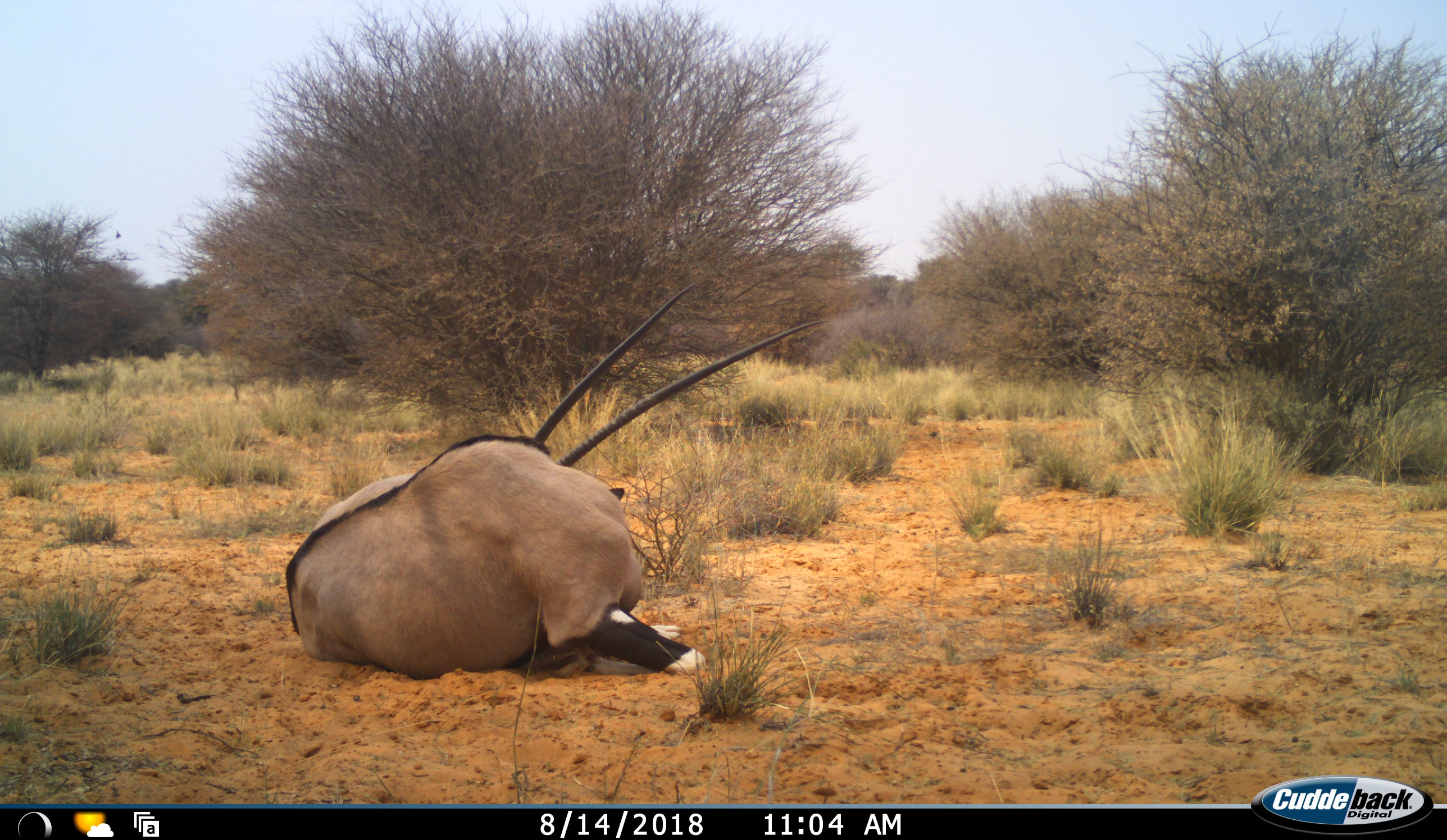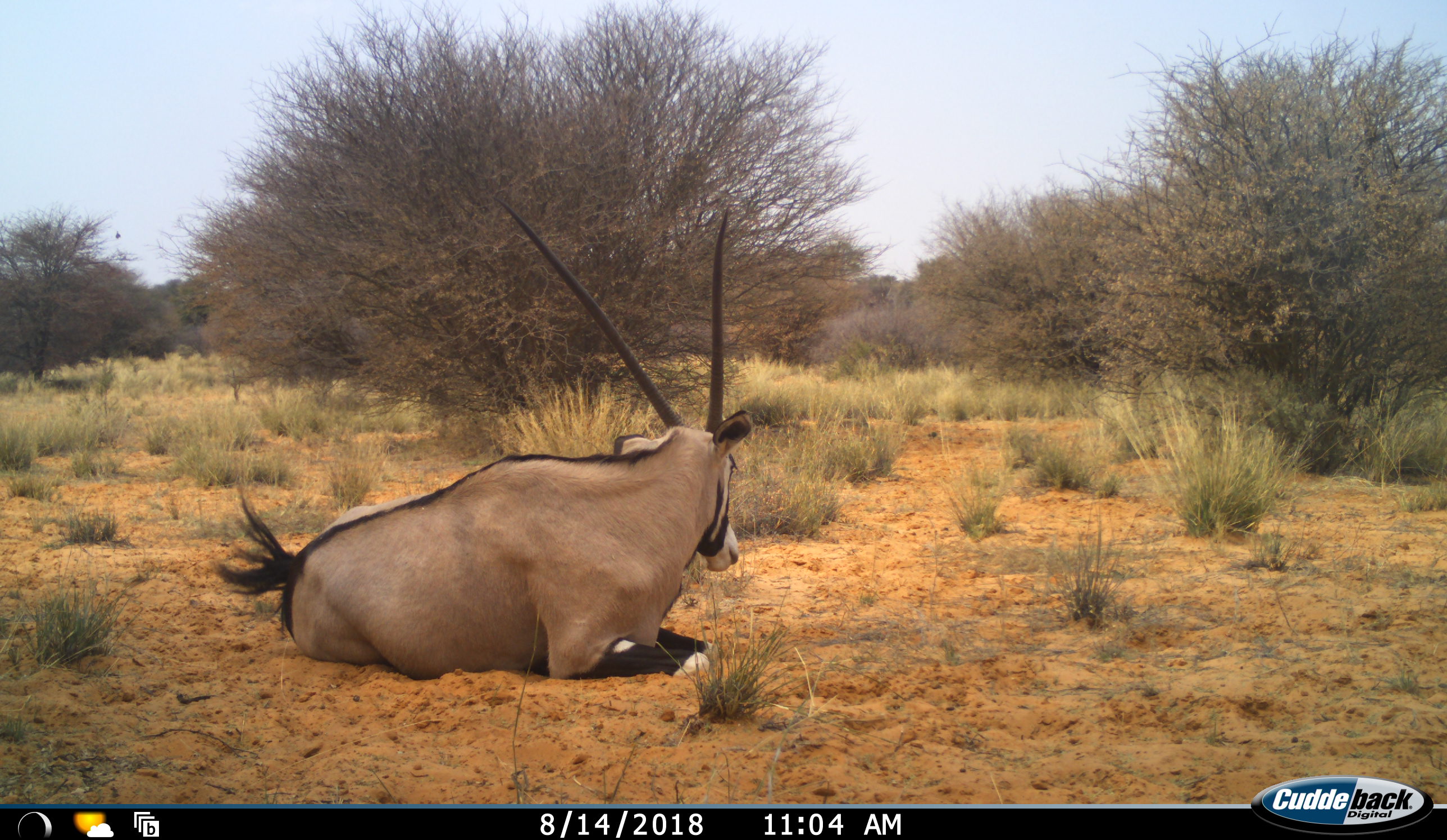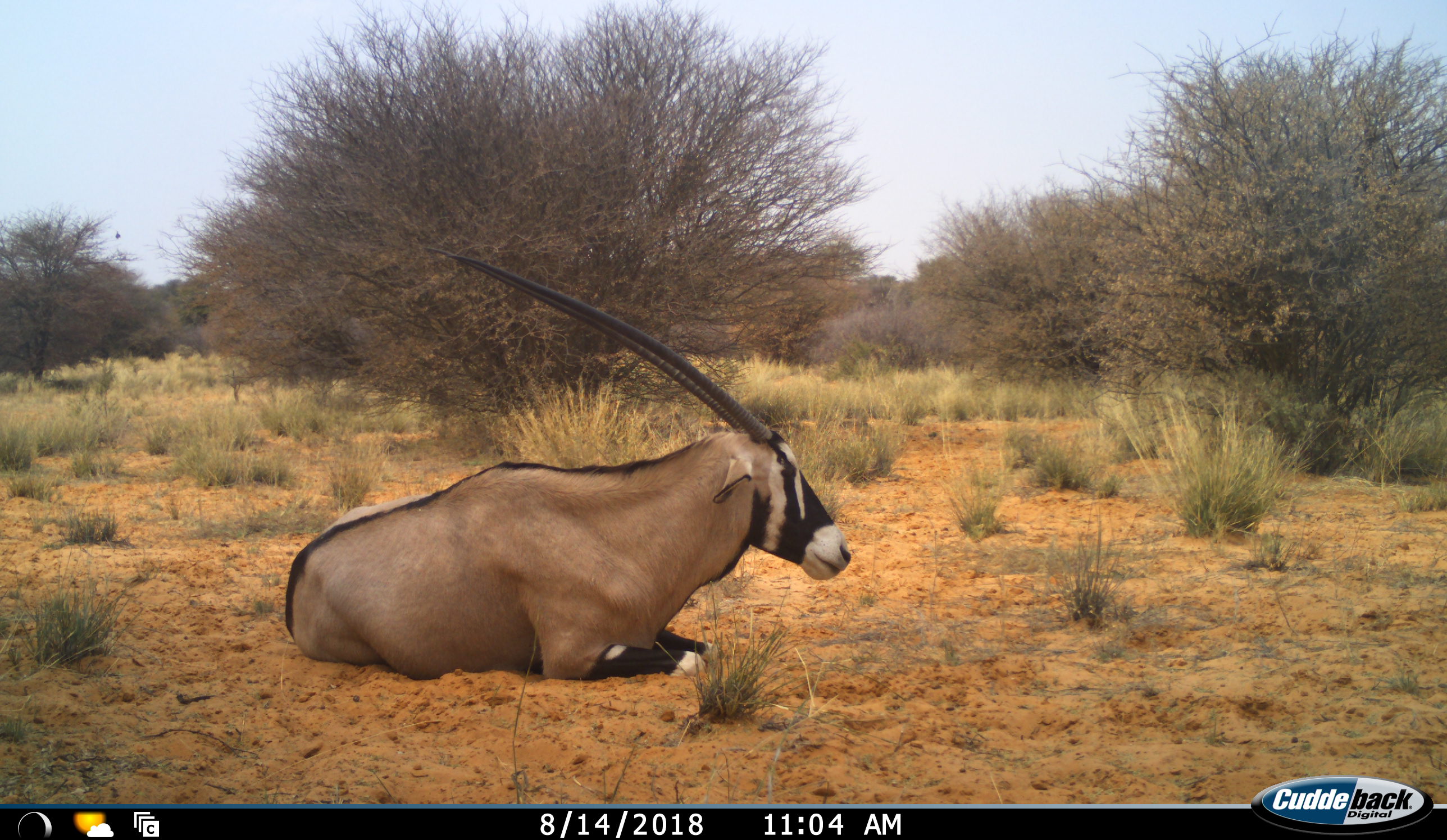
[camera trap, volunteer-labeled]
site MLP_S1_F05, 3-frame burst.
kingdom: Animalia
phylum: Chordata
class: Mammalia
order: Artiodactyla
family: Bovidae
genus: Oryx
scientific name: Oryx gazella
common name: gemsbok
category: oryx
Oryx (gemsbok) (Oryx gazella), count 1. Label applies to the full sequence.